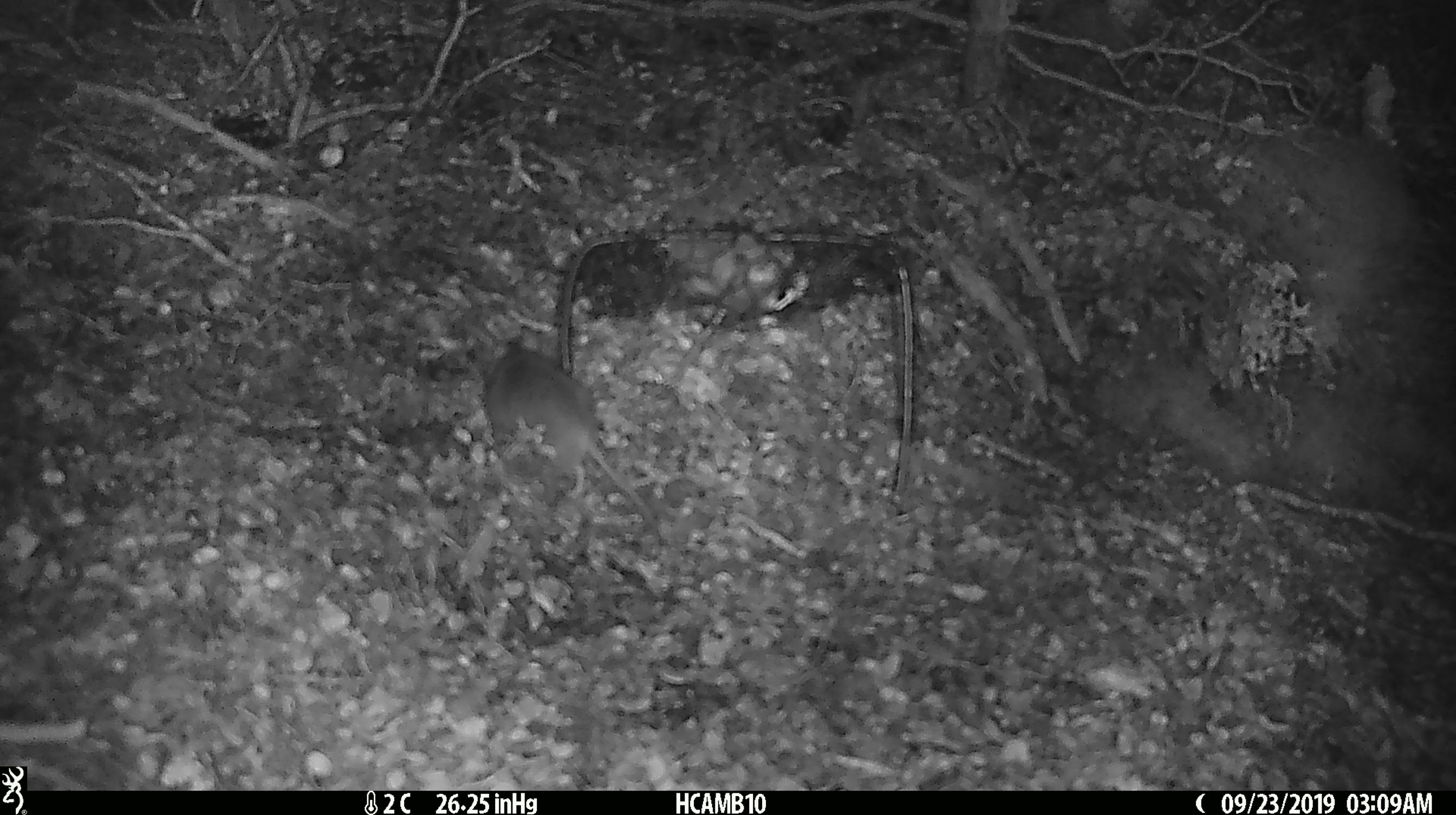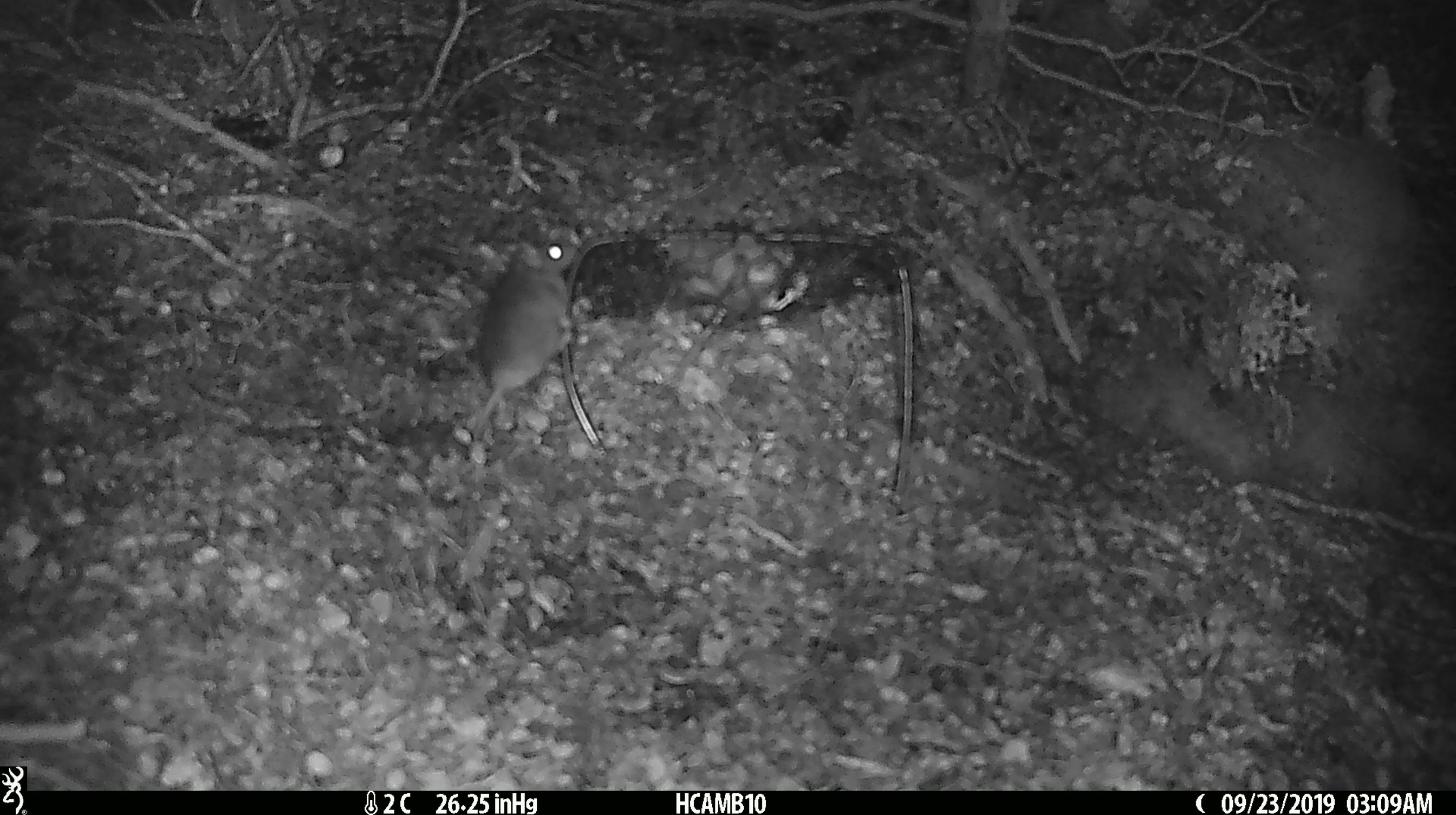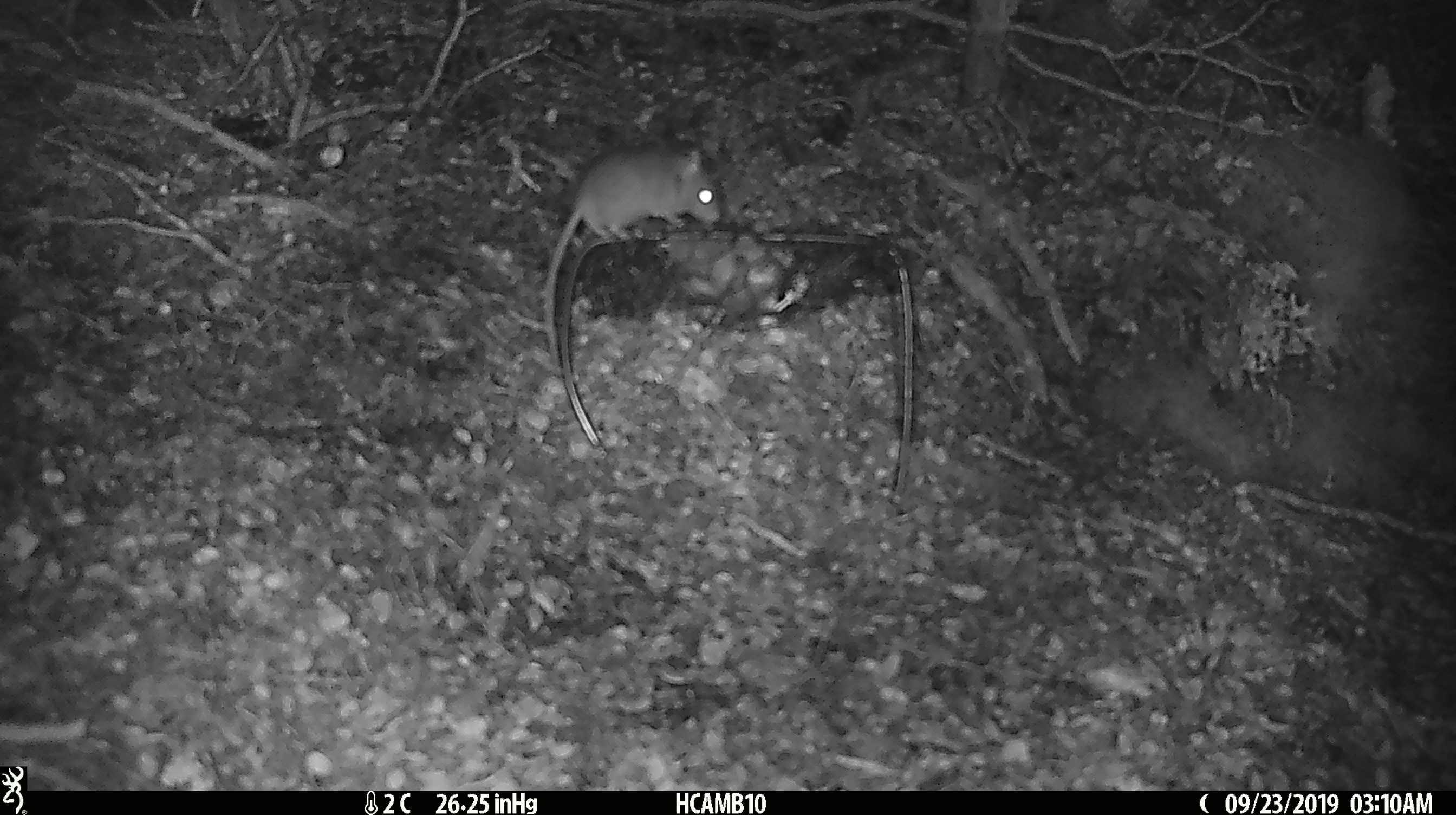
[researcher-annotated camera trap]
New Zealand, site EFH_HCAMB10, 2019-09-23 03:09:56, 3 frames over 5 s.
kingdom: Animalia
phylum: Chordata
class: Mammalia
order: Rodentia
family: Muridae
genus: Mus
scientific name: Mus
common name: mouse